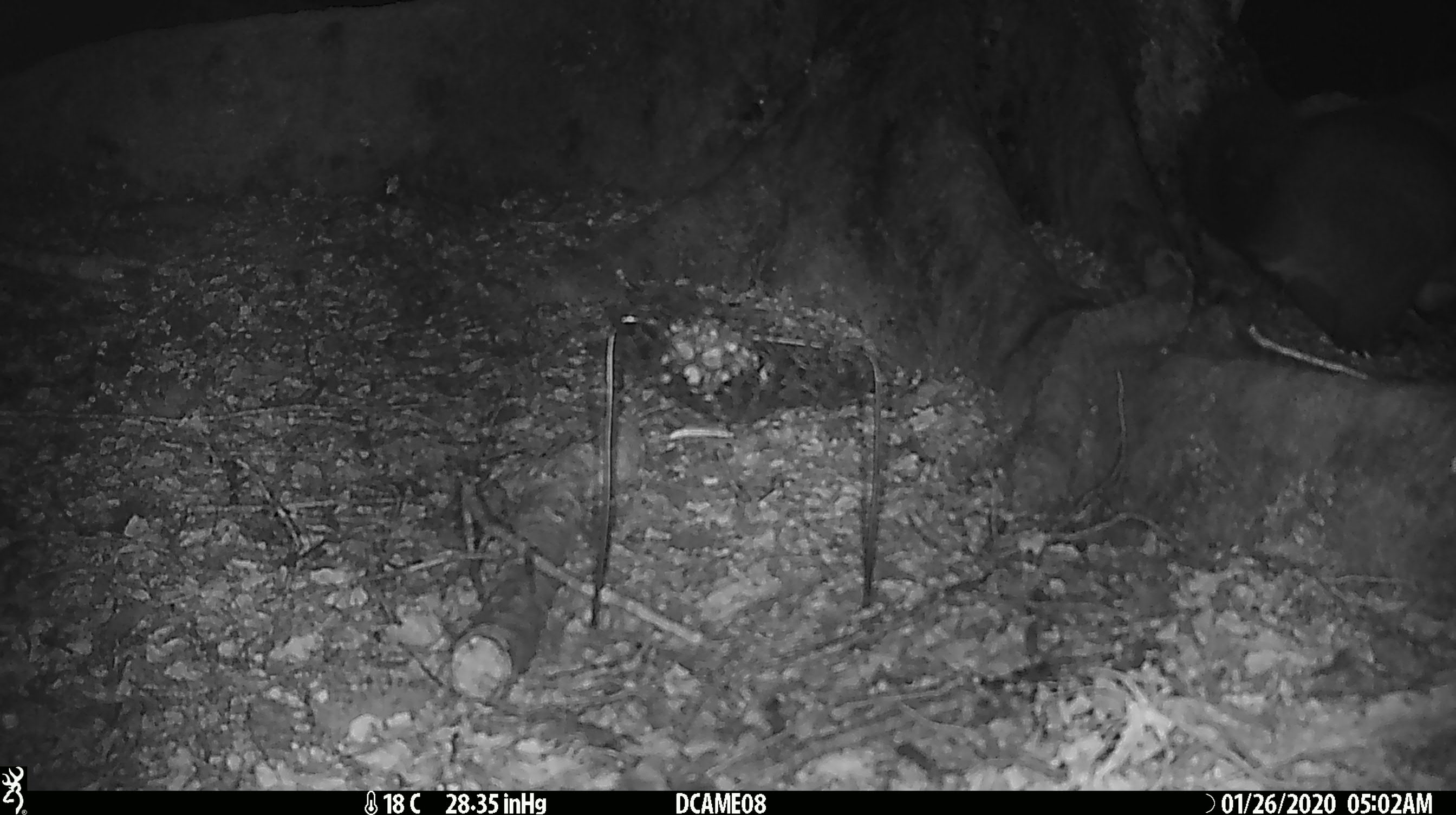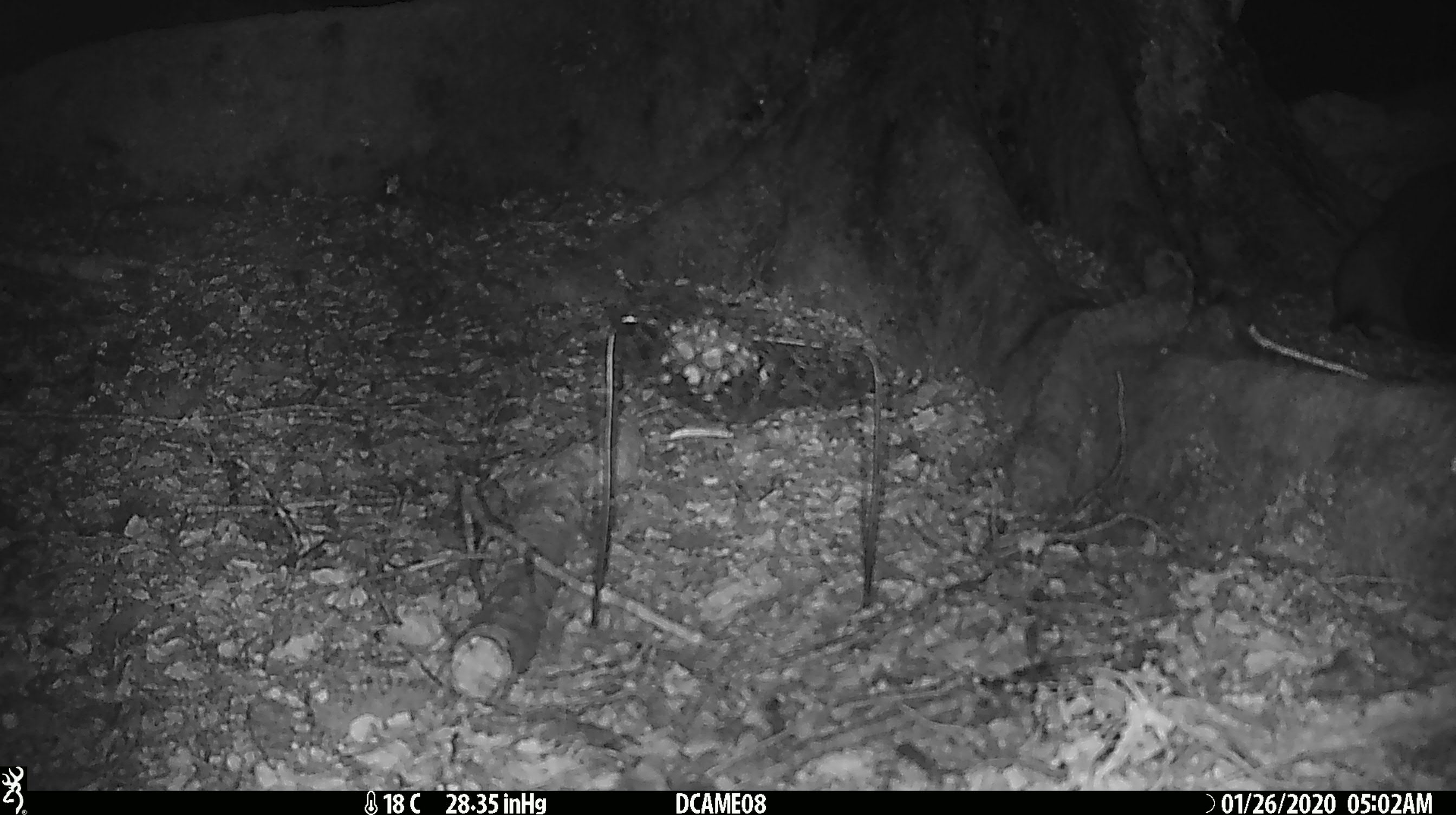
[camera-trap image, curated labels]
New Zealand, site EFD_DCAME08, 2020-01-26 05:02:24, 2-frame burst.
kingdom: Animalia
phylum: Chordata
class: Mammalia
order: Diprotodontia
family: Phalangeridae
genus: Trichosurus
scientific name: Trichosurus vulpecula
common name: common brushtail possum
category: possum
Possum (common brushtail possum) (Trichosurus vulpecula).